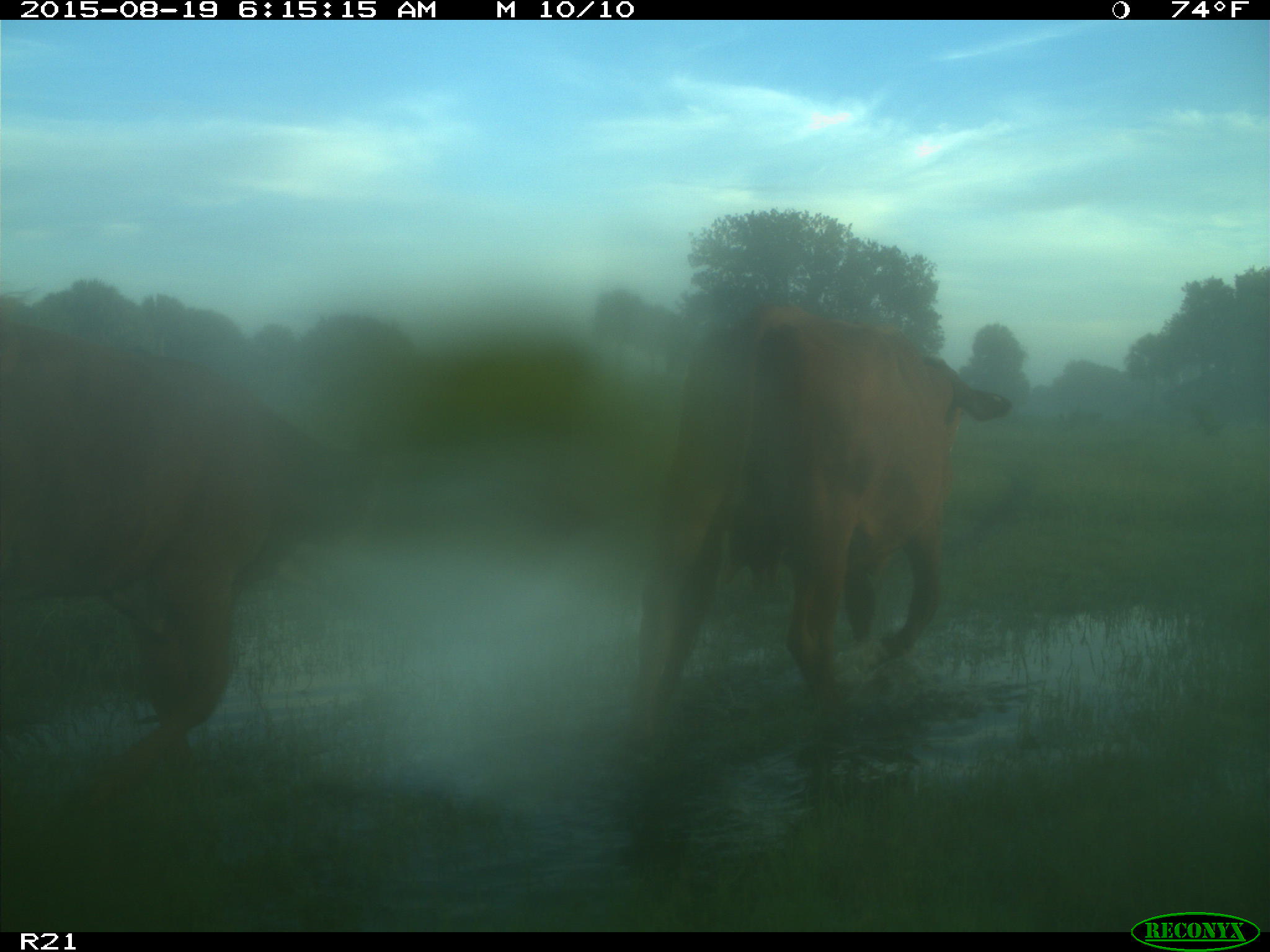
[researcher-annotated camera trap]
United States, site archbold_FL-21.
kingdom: Animalia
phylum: Chordata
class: Mammalia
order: Artiodactyla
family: Bovidae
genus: Bos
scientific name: Bos taurus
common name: domestic cow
Bos taurus (domestic cow).